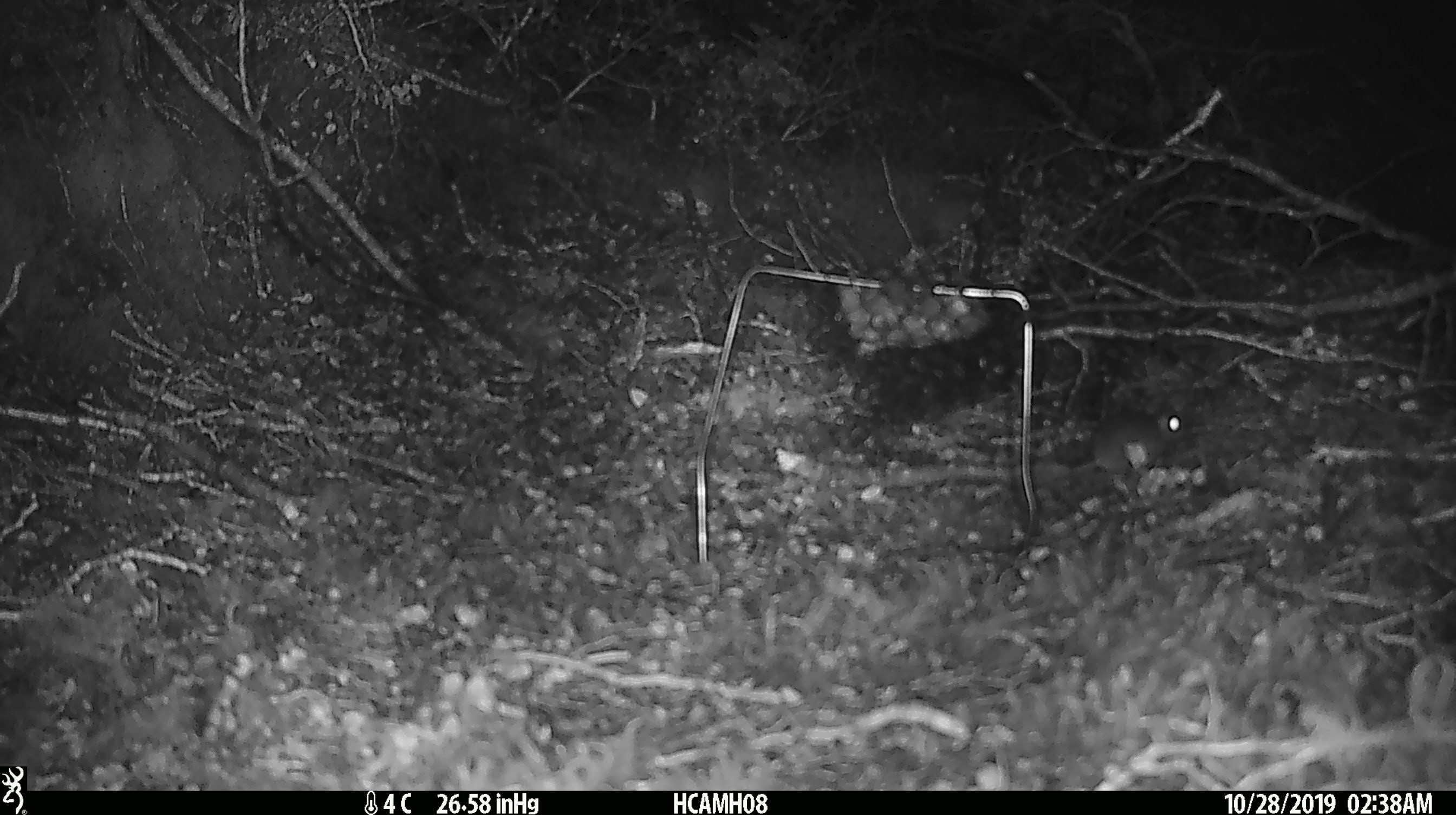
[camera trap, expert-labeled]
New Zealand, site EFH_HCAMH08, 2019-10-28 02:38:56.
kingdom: Animalia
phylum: Chordata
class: Mammalia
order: Rodentia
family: Muridae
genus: Mus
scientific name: Mus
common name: mouse